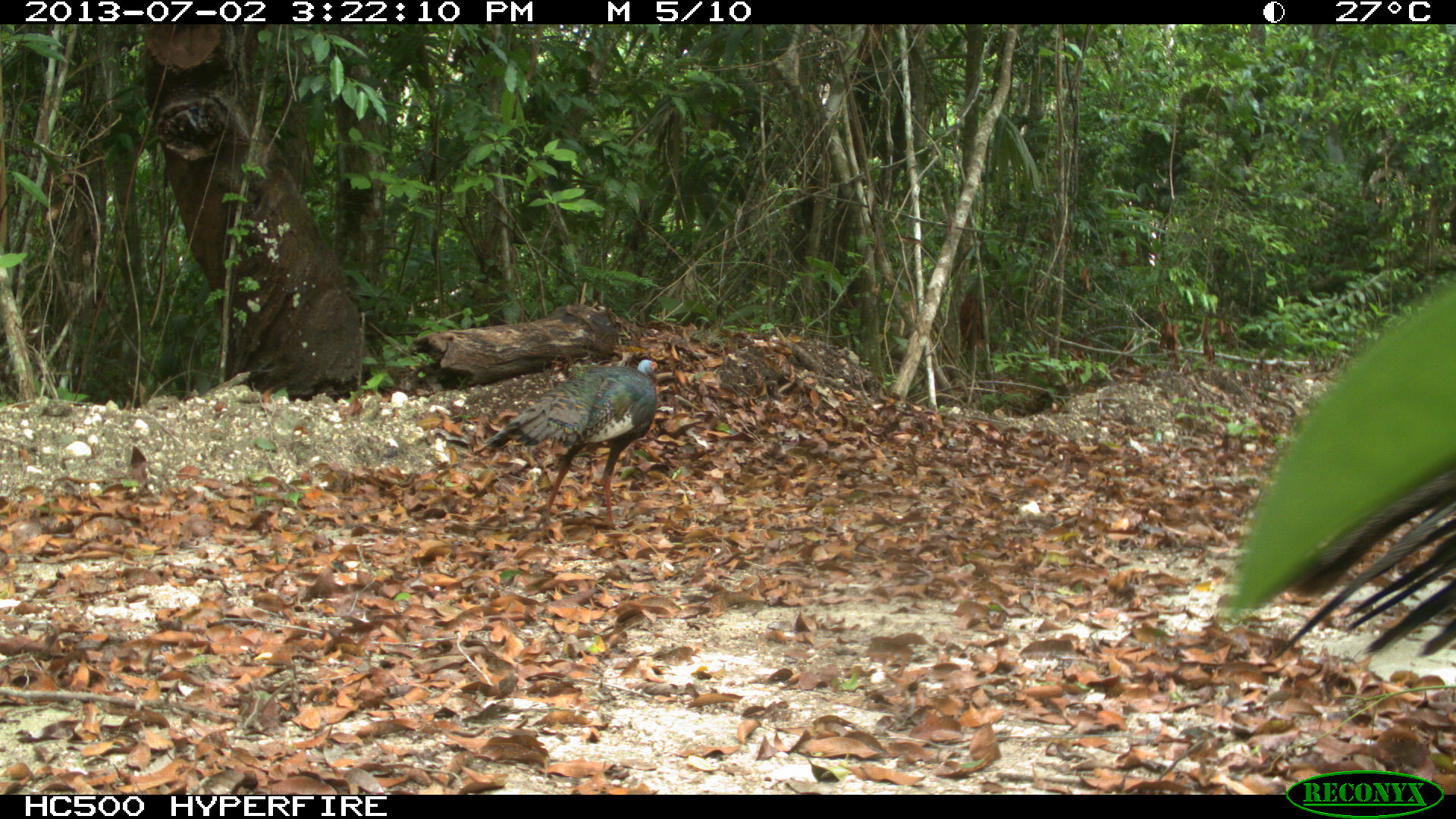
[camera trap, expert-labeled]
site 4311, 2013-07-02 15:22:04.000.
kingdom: Animalia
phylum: Chordata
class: Aves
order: Galliformes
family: Phasianidae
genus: Meleagris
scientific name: Meleagris ocellata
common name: ocellated turkey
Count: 3.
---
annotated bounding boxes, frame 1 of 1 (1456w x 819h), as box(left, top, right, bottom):
meleagris ocellata: box(470, 350, 663, 541)